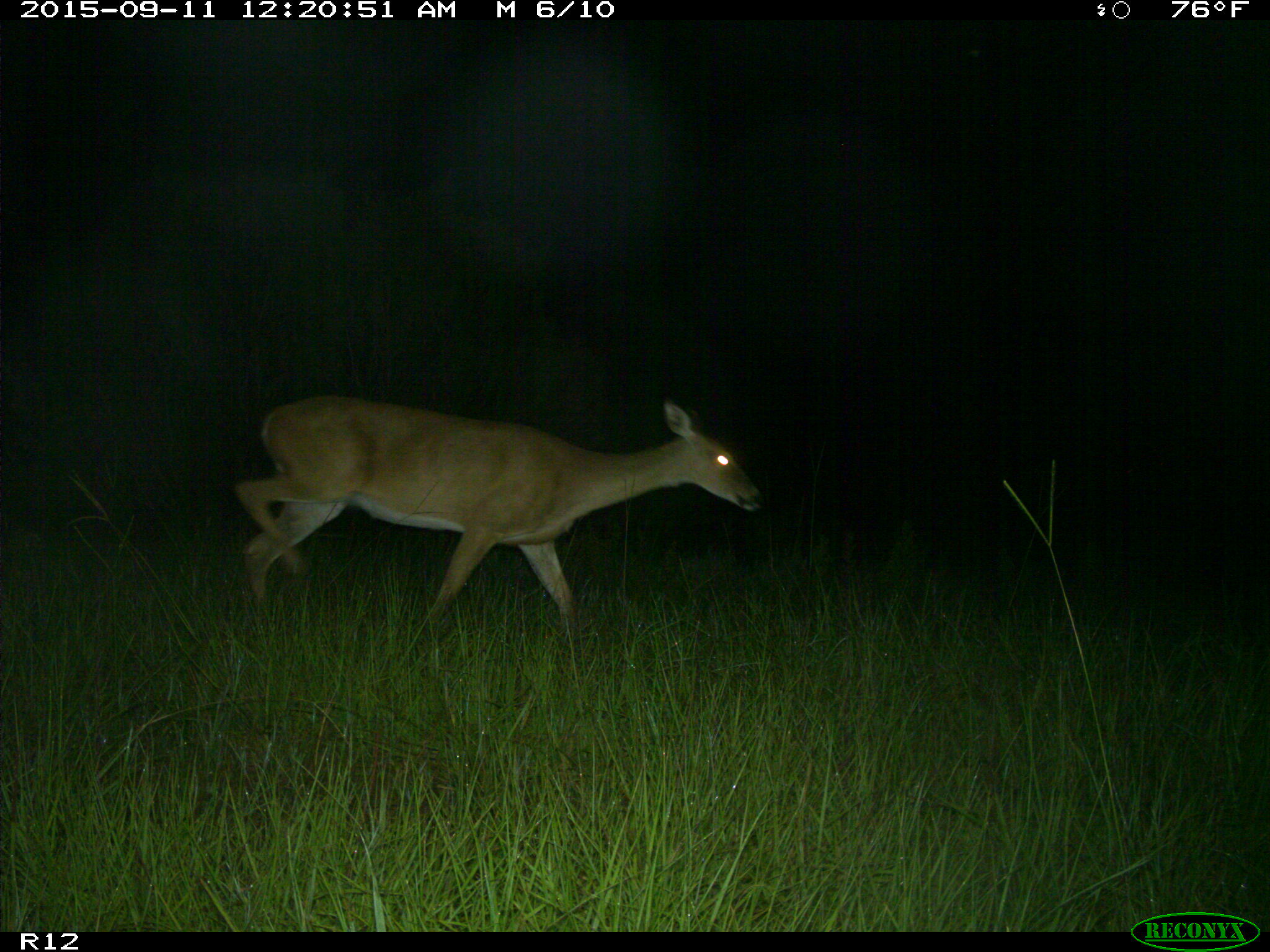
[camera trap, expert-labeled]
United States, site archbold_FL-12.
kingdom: Animalia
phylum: Chordata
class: Mammalia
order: Artiodactyla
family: Cervidae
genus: Odocoileus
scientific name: Odocoileus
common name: deer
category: unidentified deer